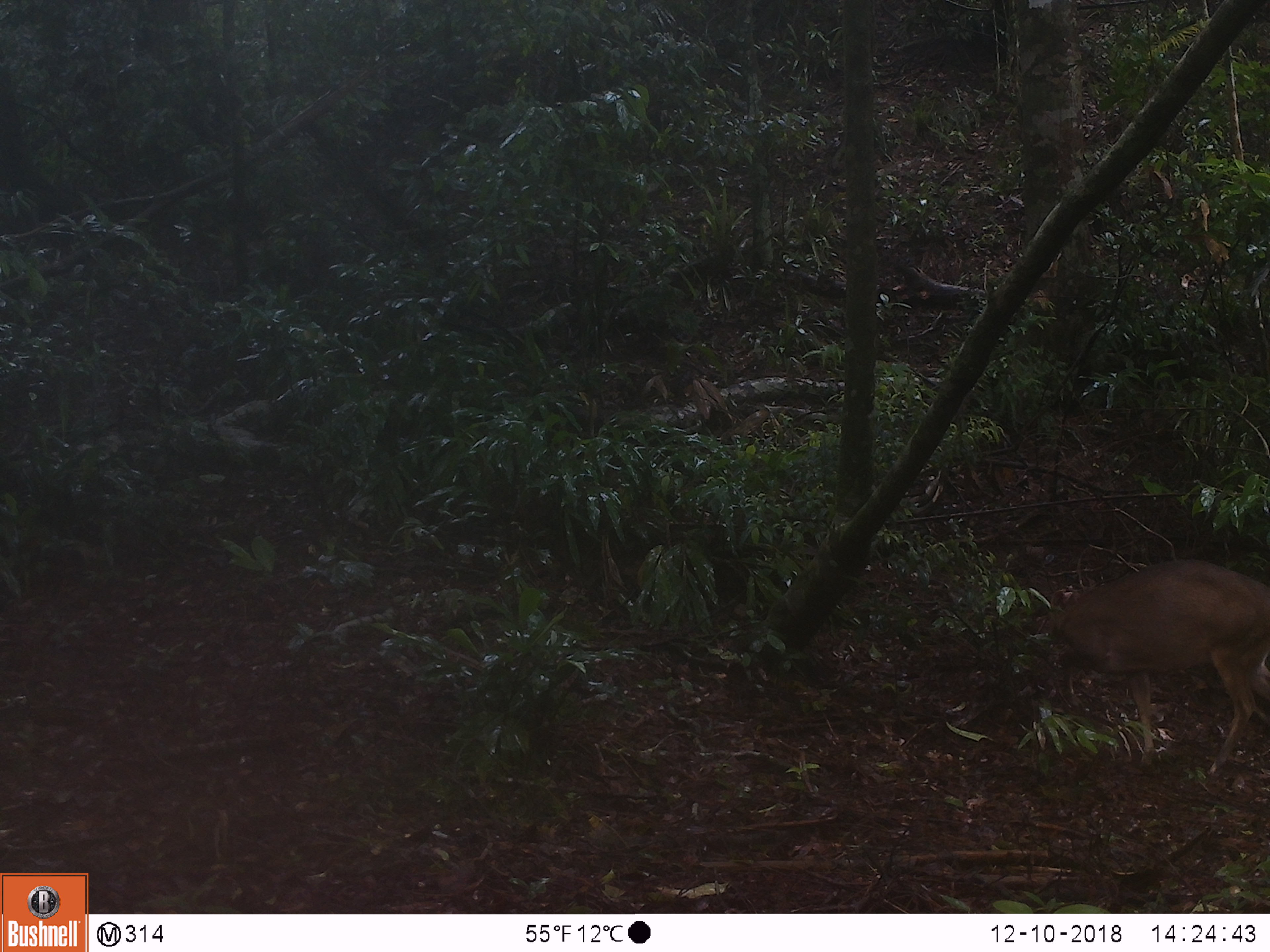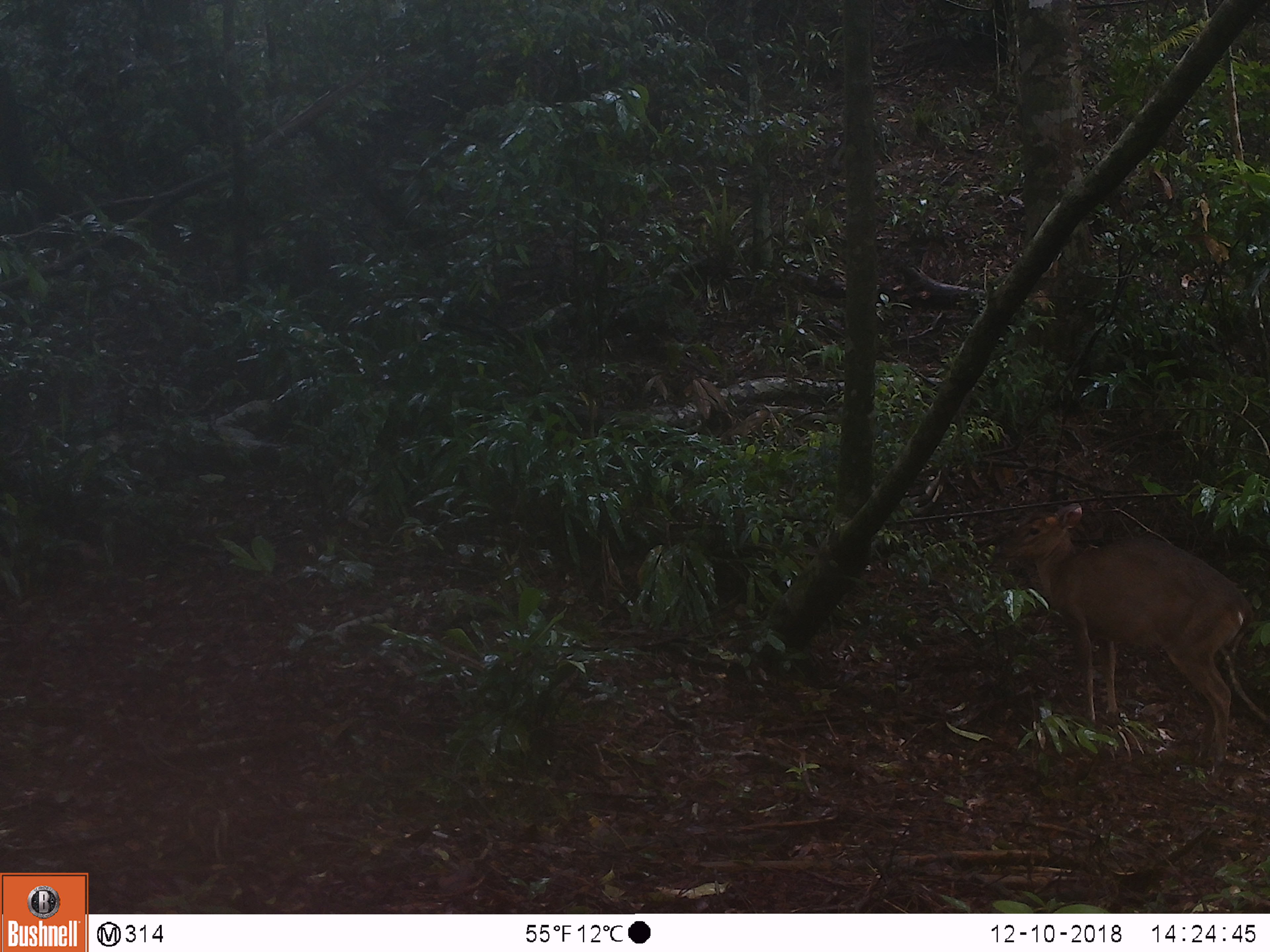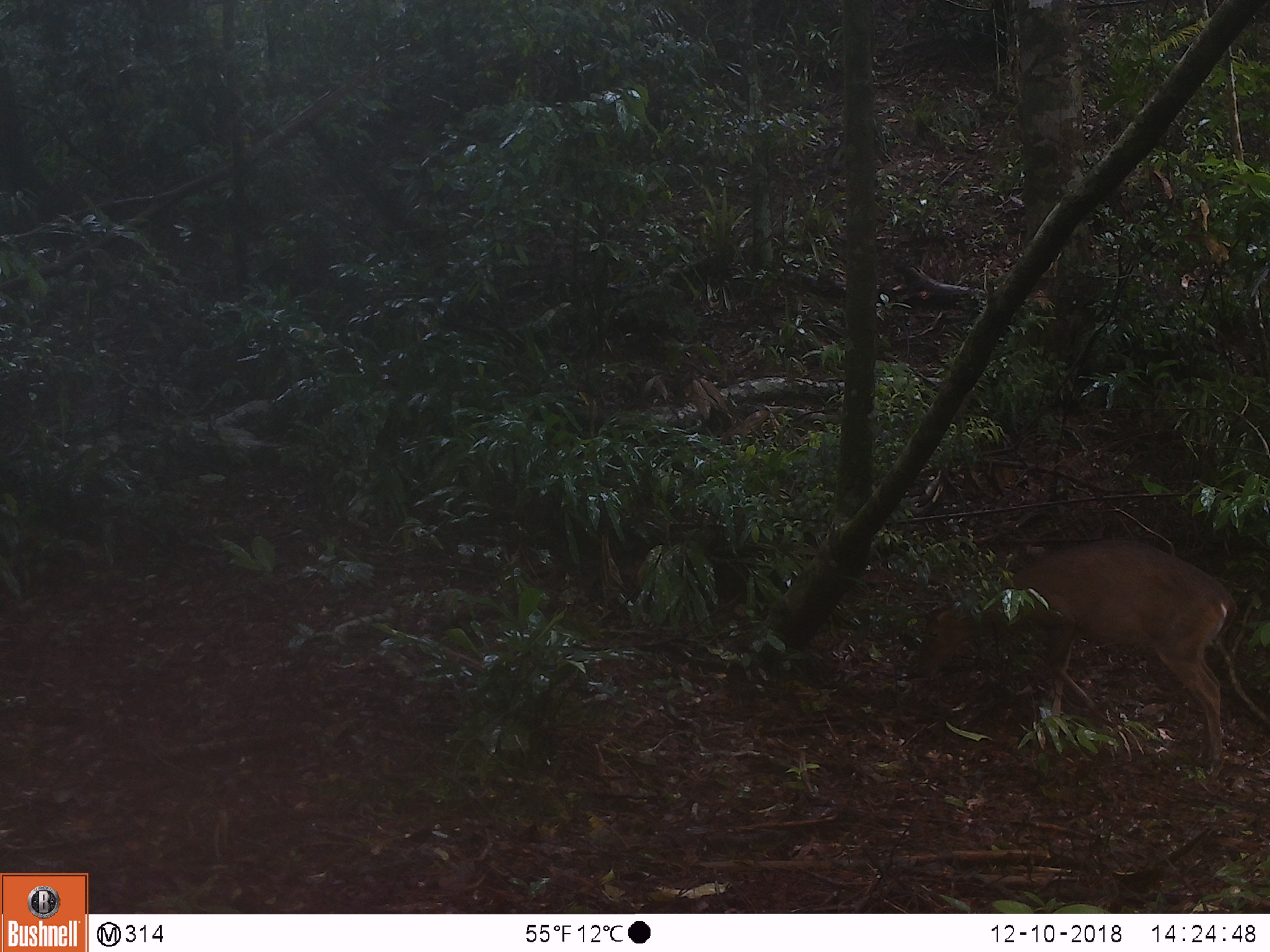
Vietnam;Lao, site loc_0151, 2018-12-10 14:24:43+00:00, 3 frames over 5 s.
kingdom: Animalia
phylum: Chordata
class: Mammalia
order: Artiodactyla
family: Cervidae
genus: Muntiacus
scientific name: Muntiacus vuquangensis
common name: large-antlered muntjac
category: large antlered muntjac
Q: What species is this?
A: Large antlered muntjac (large-antlered muntjac) (Muntiacus vuquangensis).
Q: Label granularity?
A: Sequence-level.